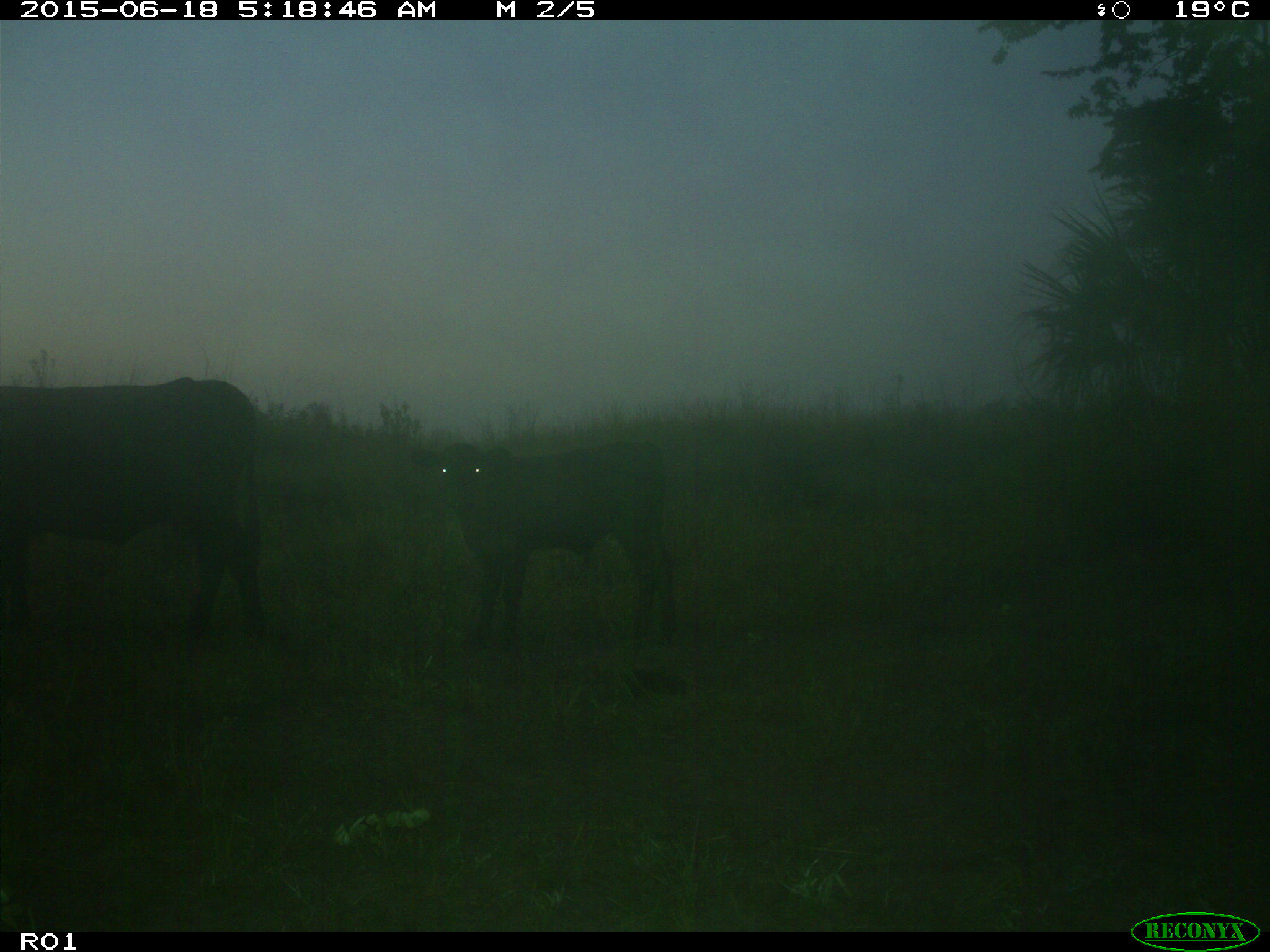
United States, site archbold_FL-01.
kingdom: Animalia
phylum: Chordata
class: Mammalia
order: Artiodactyla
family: Bovidae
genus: Bos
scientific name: Bos taurus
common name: domestic cow